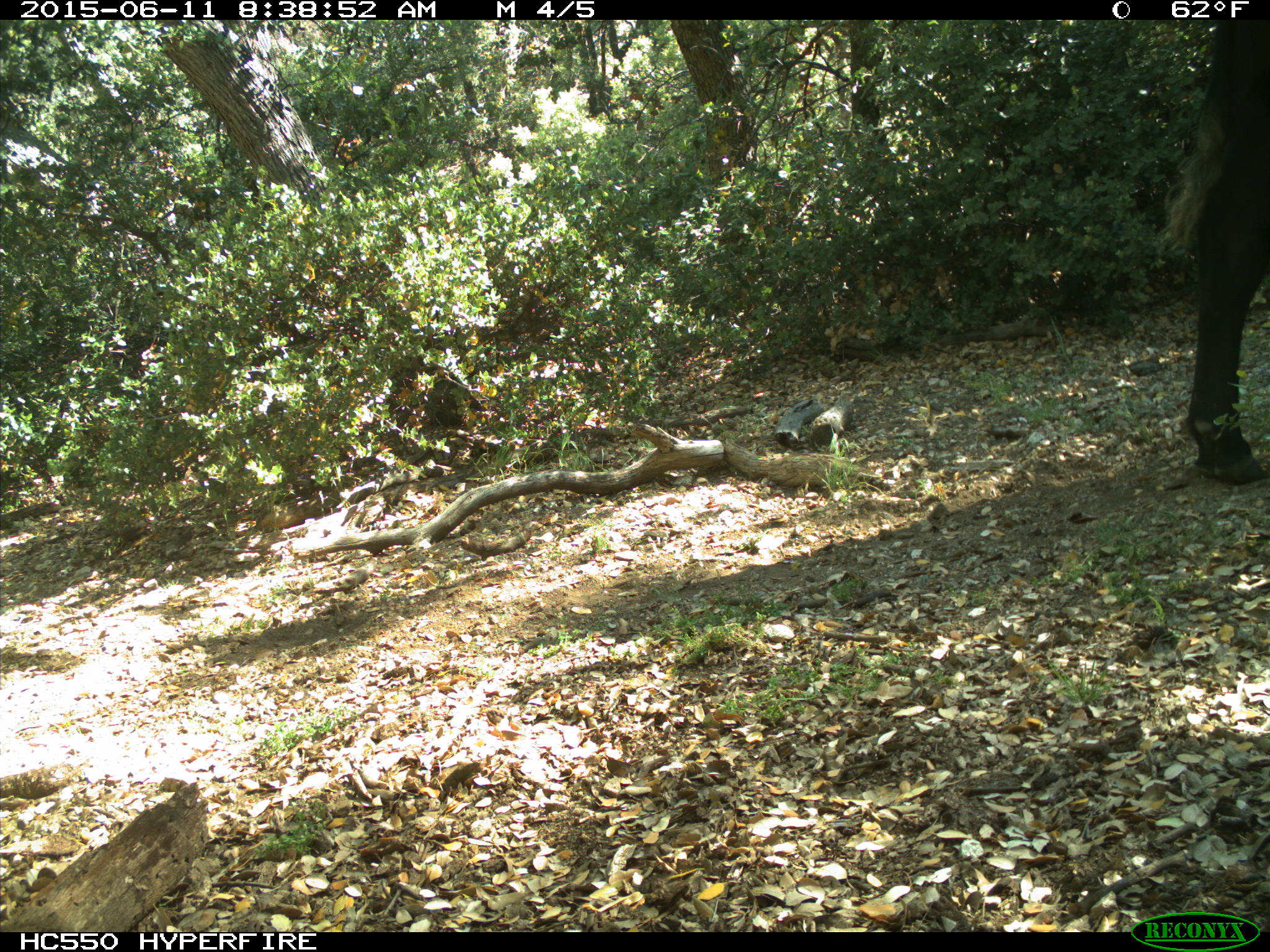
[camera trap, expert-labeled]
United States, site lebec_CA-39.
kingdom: Animalia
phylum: Chordata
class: Mammalia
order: Artiodactyla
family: Bovidae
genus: Bos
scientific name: Bos taurus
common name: domestic cow